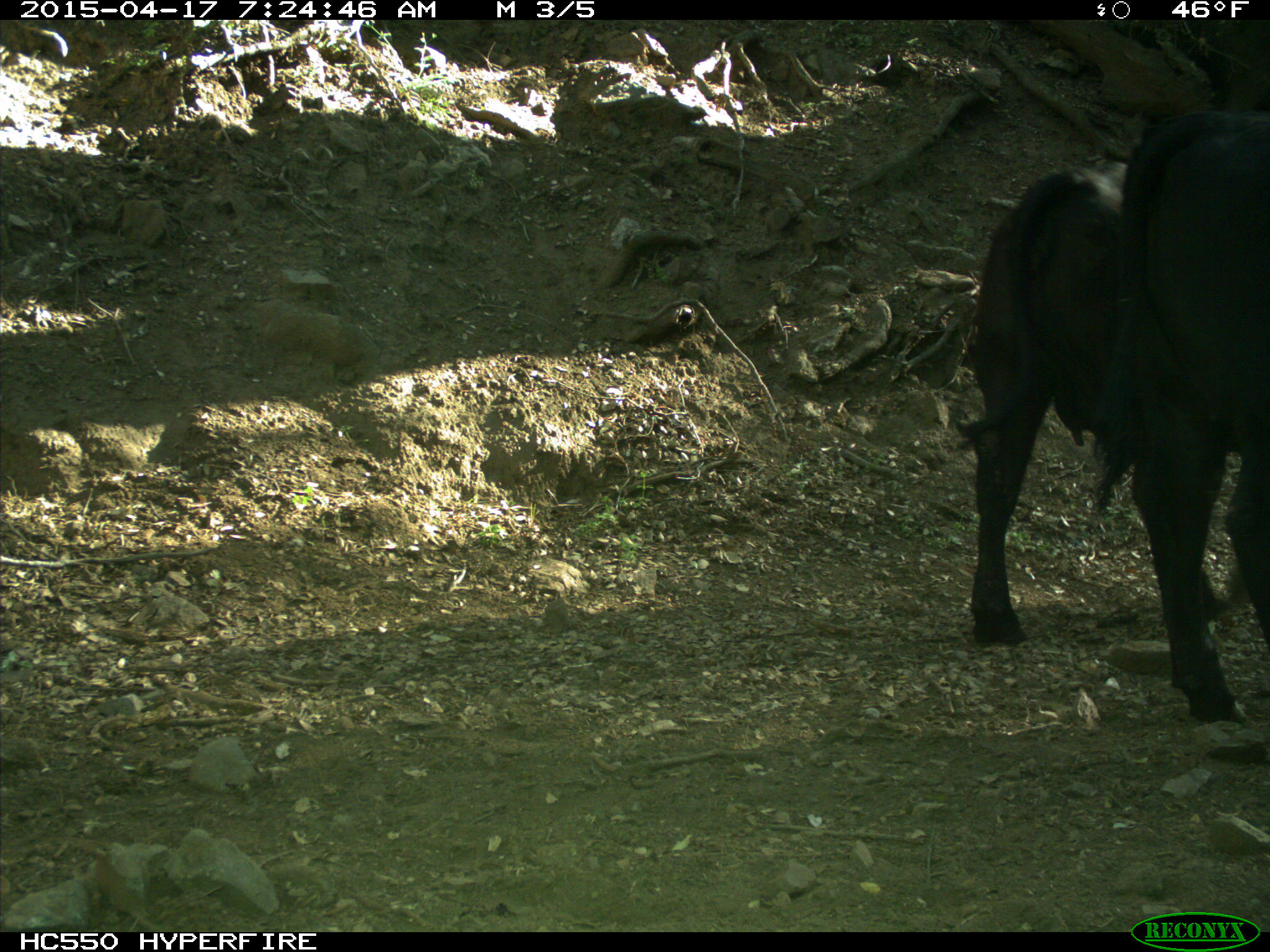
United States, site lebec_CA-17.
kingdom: Animalia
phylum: Chordata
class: Mammalia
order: Artiodactyla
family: Bovidae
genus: Bos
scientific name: Bos taurus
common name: domestic cow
Bos taurus (domestic cow).